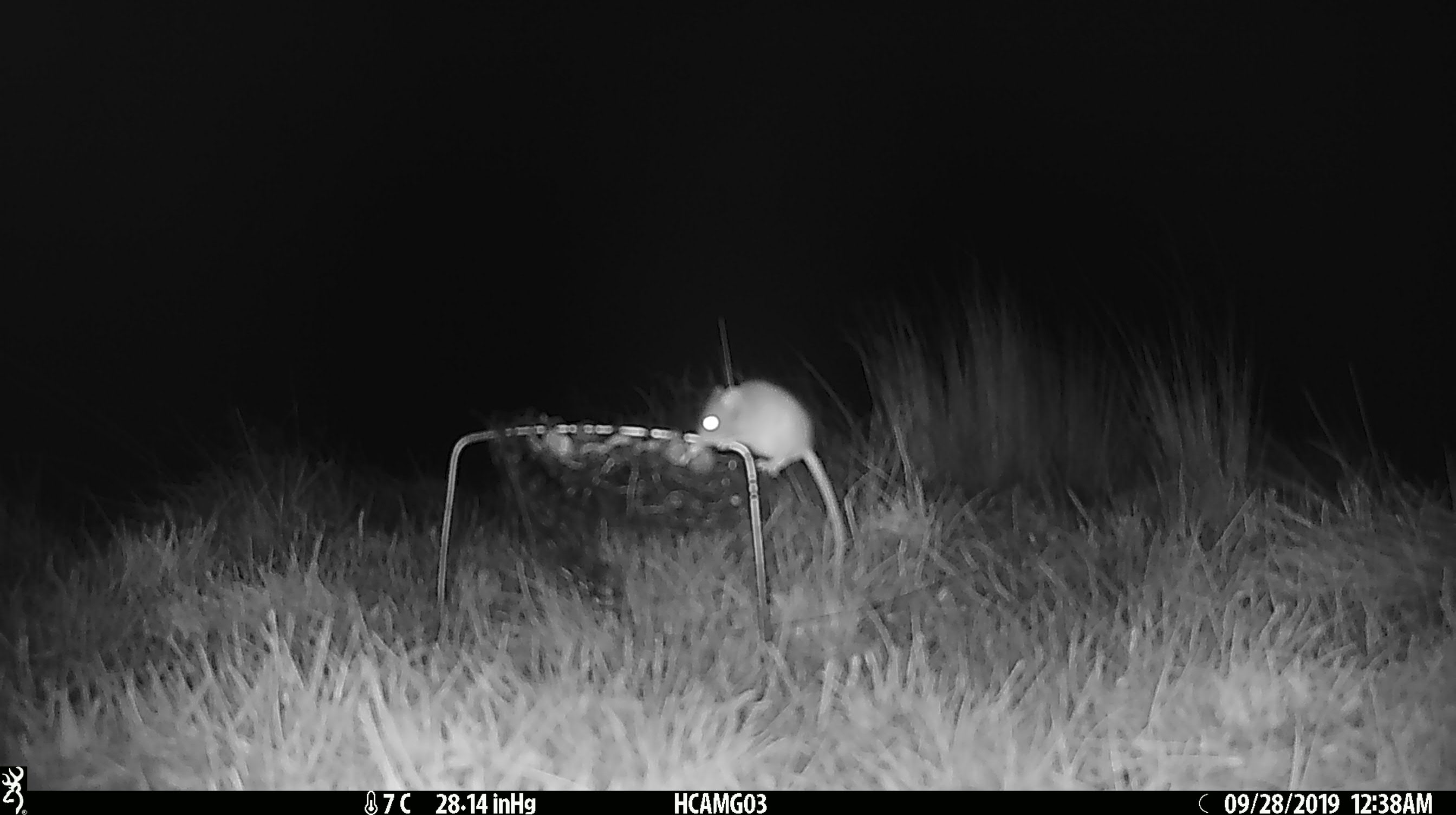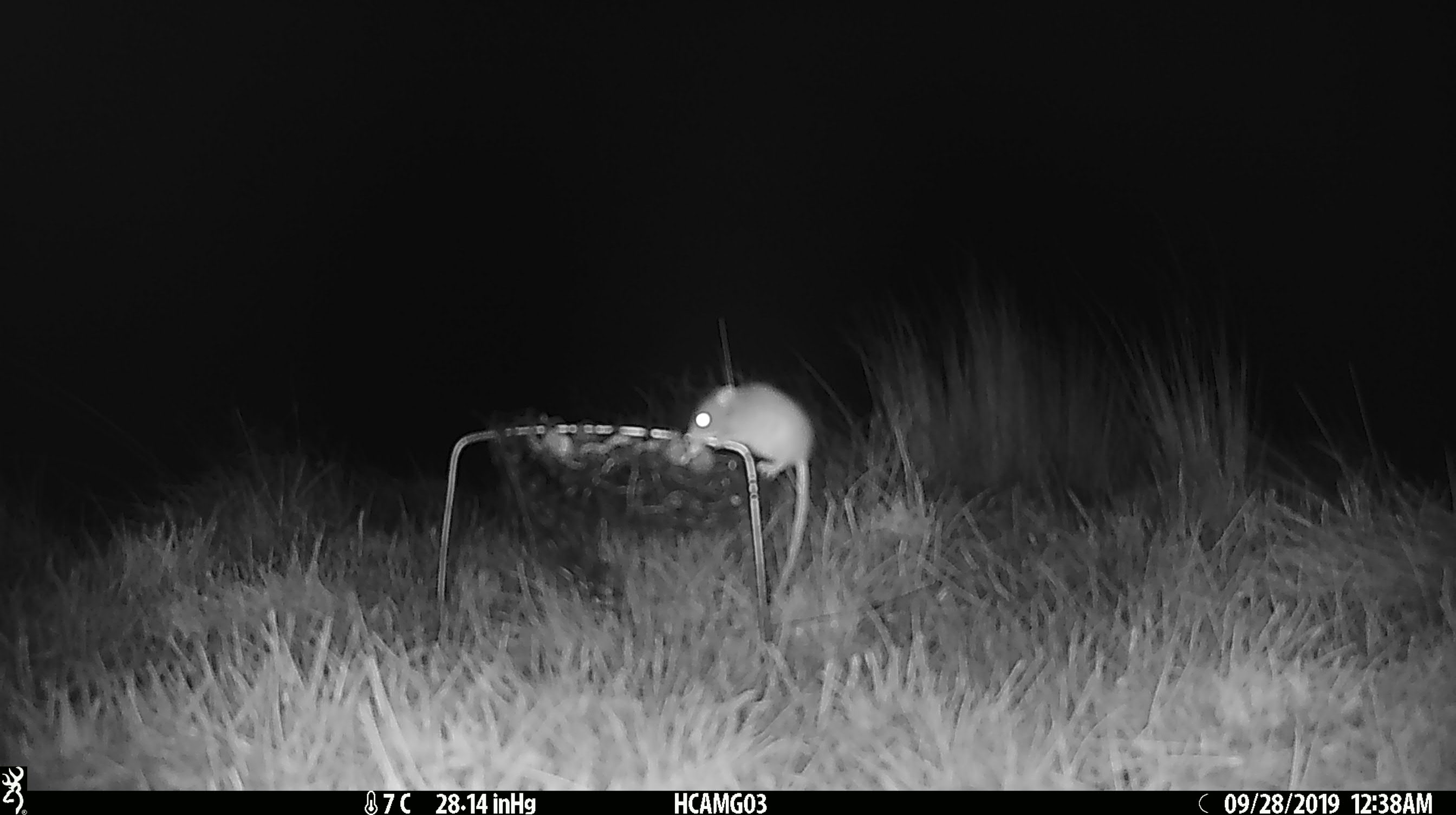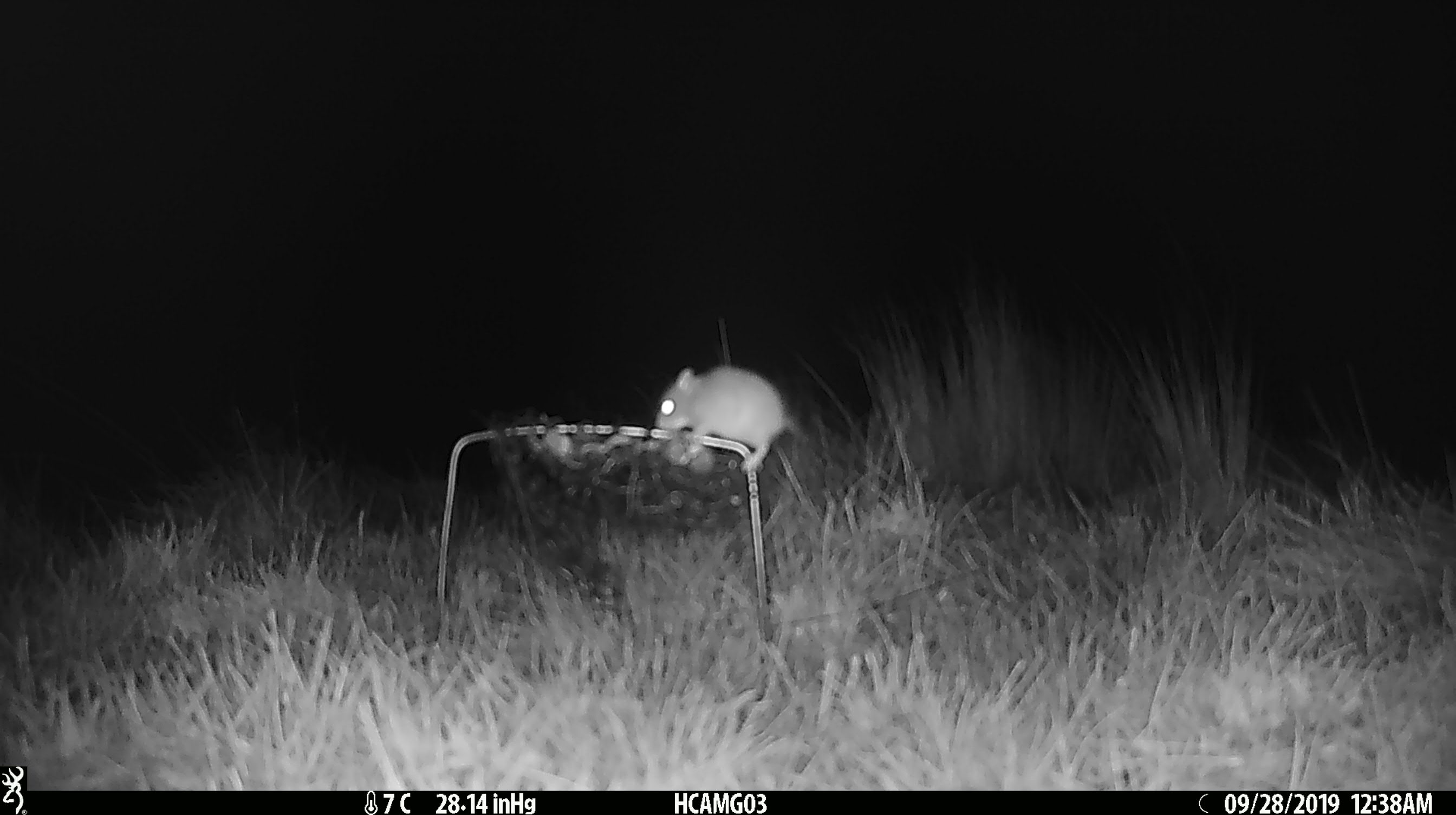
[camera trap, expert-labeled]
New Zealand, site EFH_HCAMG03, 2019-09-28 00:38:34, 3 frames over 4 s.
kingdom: Animalia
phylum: Chordata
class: Mammalia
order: Rodentia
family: Muridae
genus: Mus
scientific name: Mus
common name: mouse